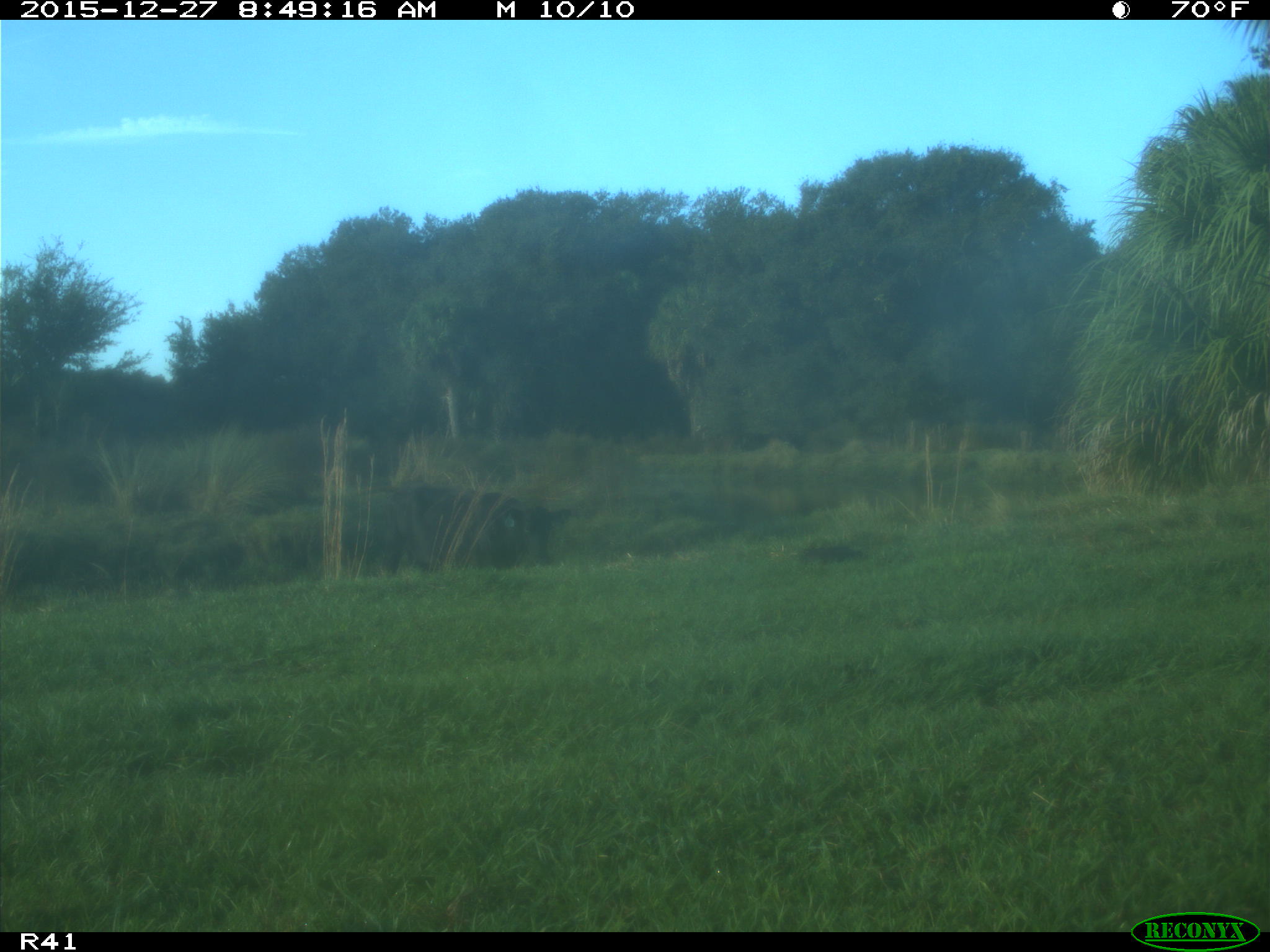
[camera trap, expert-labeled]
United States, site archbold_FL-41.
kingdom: Animalia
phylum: Chordata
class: Mammalia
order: Artiodactyla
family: Bovidae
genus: Bos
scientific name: Bos taurus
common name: domestic cow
Bos taurus (domestic cow).